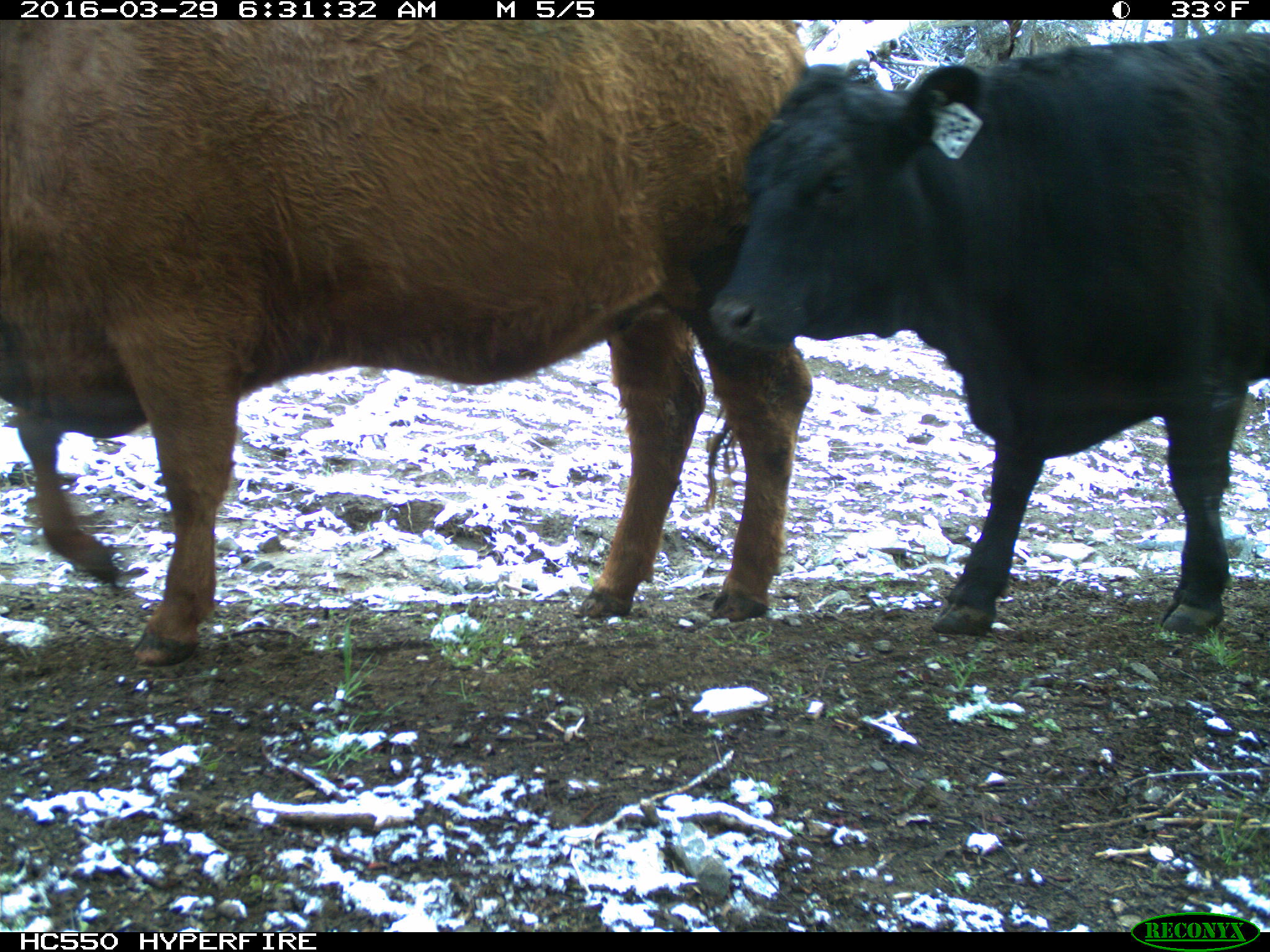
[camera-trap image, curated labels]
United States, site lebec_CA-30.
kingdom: Animalia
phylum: Chordata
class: Mammalia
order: Artiodactyla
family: Bovidae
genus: Bos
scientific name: Bos taurus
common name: domestic cow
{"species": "Bos taurus (domestic cow)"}